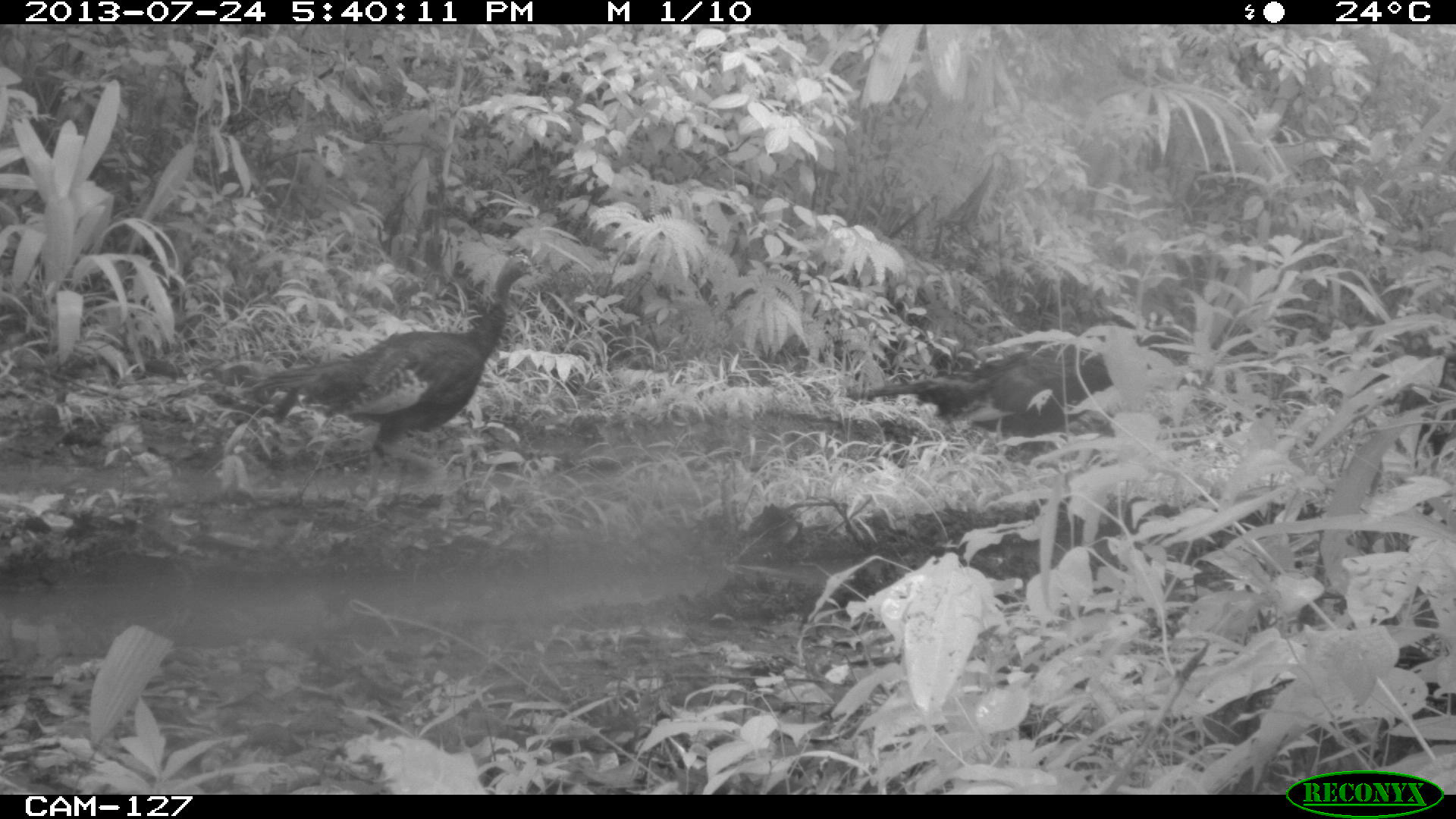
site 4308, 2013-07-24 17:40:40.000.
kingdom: Animalia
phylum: Chordata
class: Aves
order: Galliformes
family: Phasianidae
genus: Meleagris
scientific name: Meleagris ocellata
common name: ocellated turkey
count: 1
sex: male